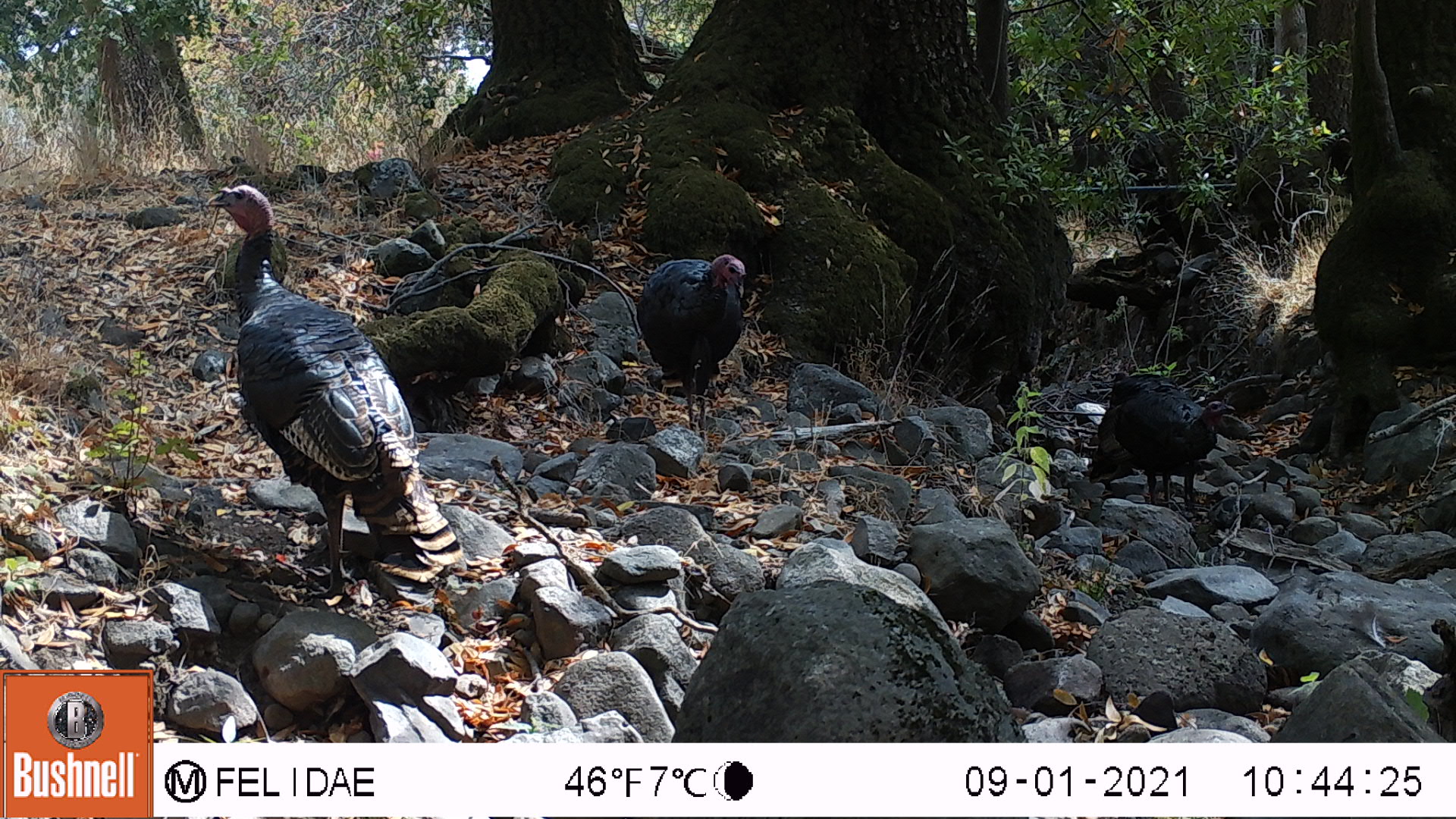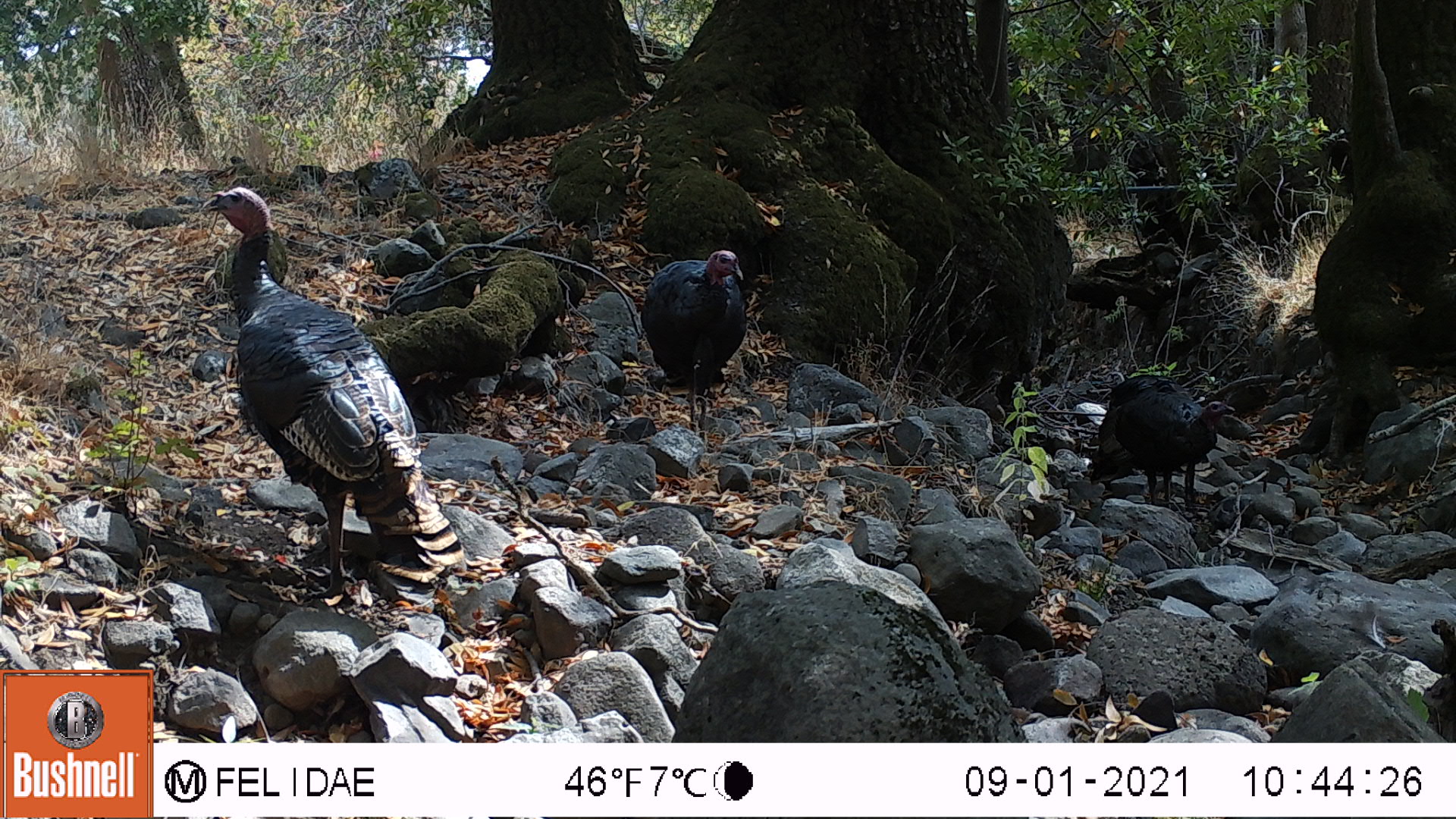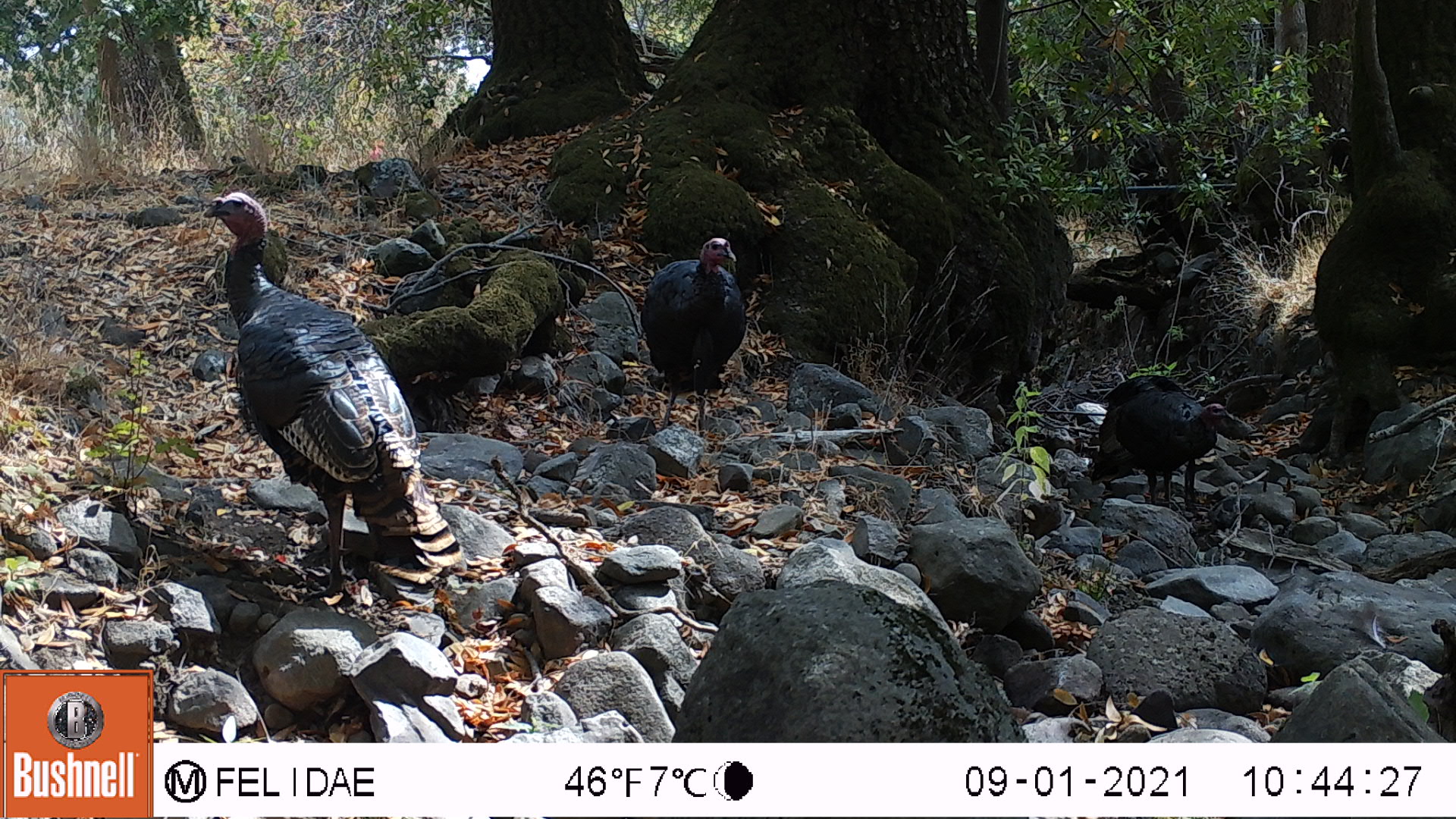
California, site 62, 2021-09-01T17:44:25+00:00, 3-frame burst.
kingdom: Animalia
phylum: Chordata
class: Aves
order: Galliformes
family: Phasianidae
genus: Meleagris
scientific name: Meleagris gallopavo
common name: turkey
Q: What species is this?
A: Turkey (Meleagris gallopavo).